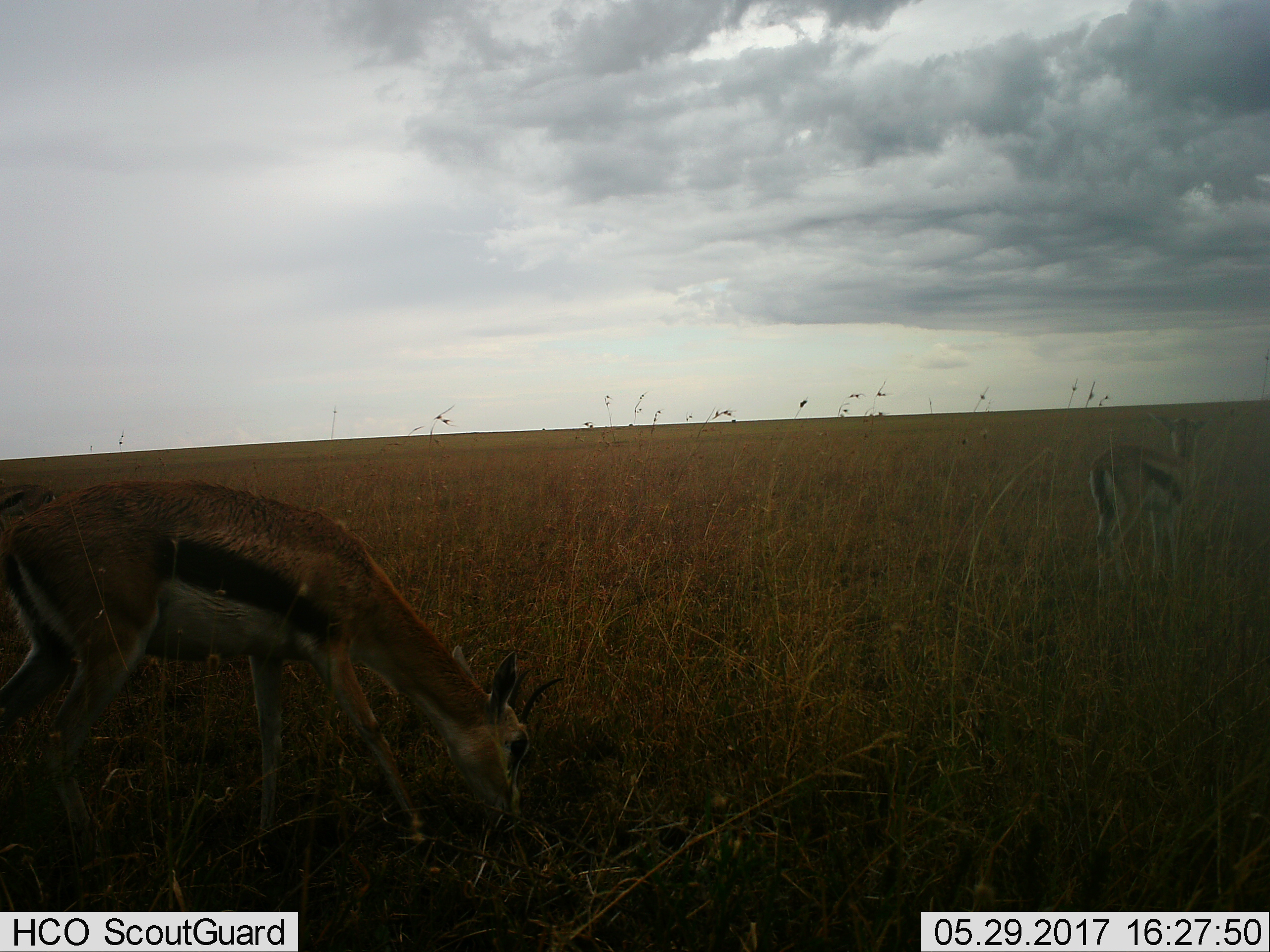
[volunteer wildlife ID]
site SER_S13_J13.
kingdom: Animalia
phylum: Chordata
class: Mammalia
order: Artiodactyla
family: Bovidae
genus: Eudorcas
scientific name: Eudorcas thomsonii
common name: thomson's gazelle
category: gazellethomsons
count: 2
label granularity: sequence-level